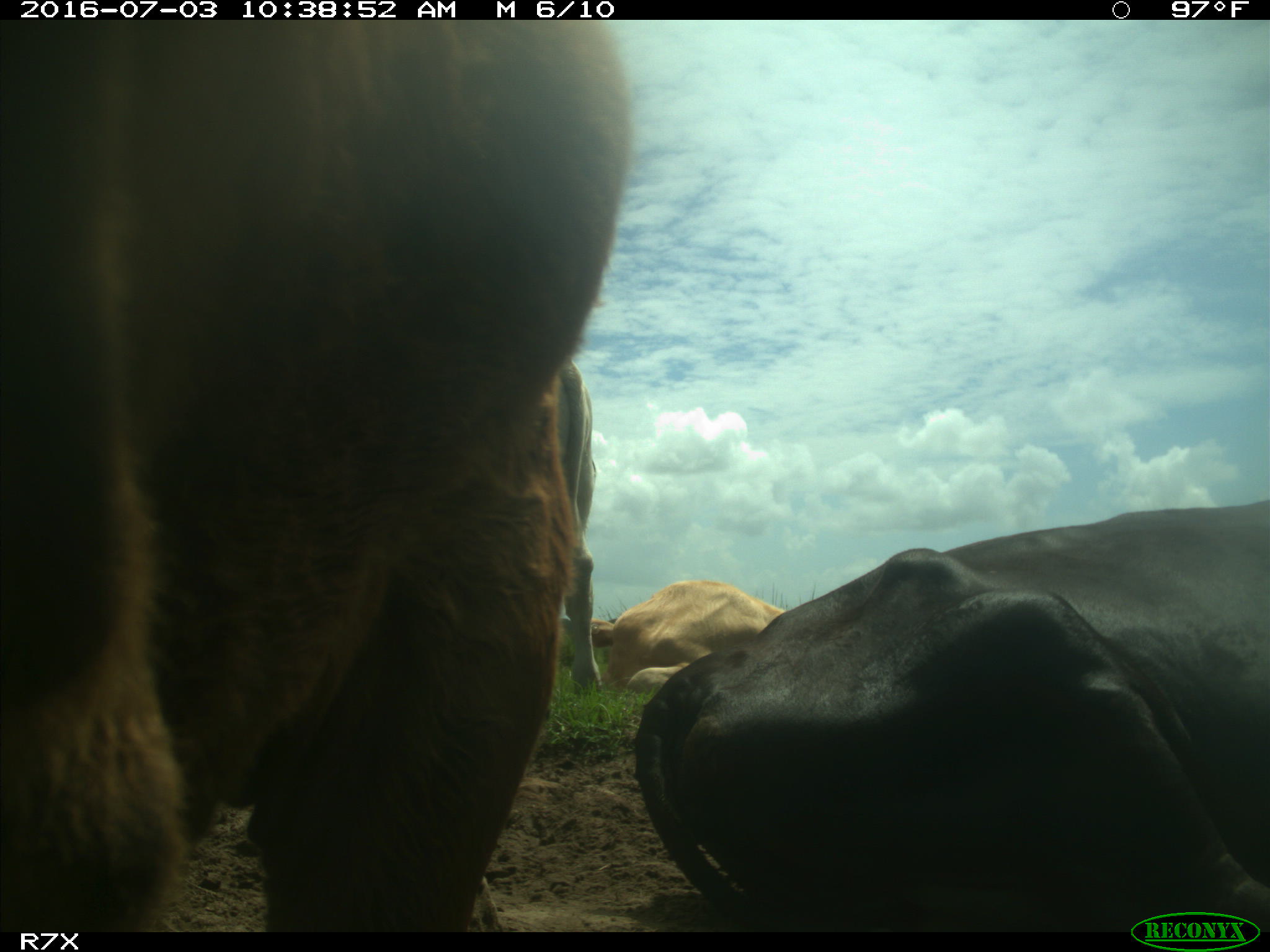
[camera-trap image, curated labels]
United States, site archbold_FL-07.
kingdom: Animalia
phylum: Chordata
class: Mammalia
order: Artiodactyla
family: Bovidae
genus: Bos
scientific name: Bos taurus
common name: domestic cow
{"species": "Bos taurus (domestic cow)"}